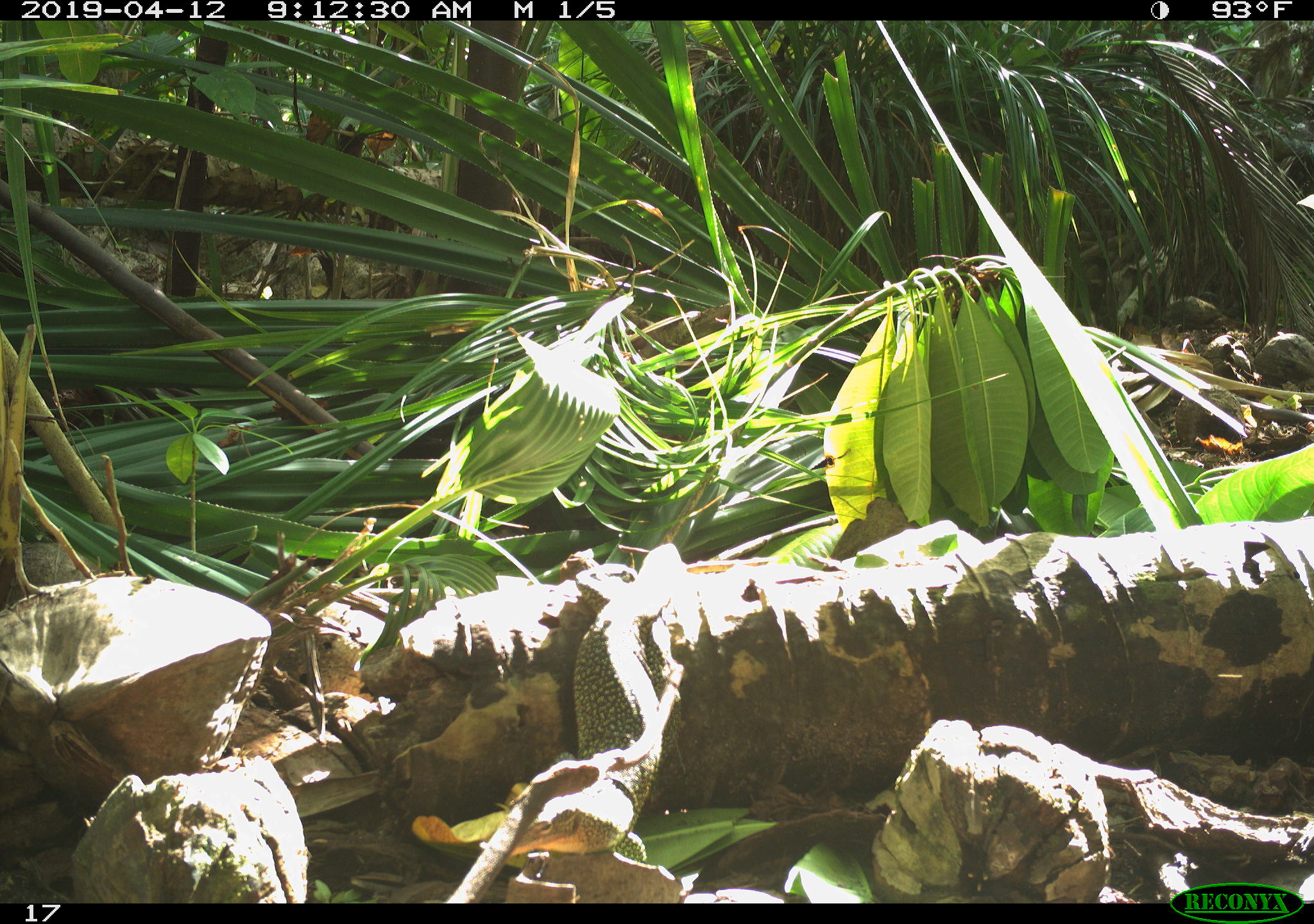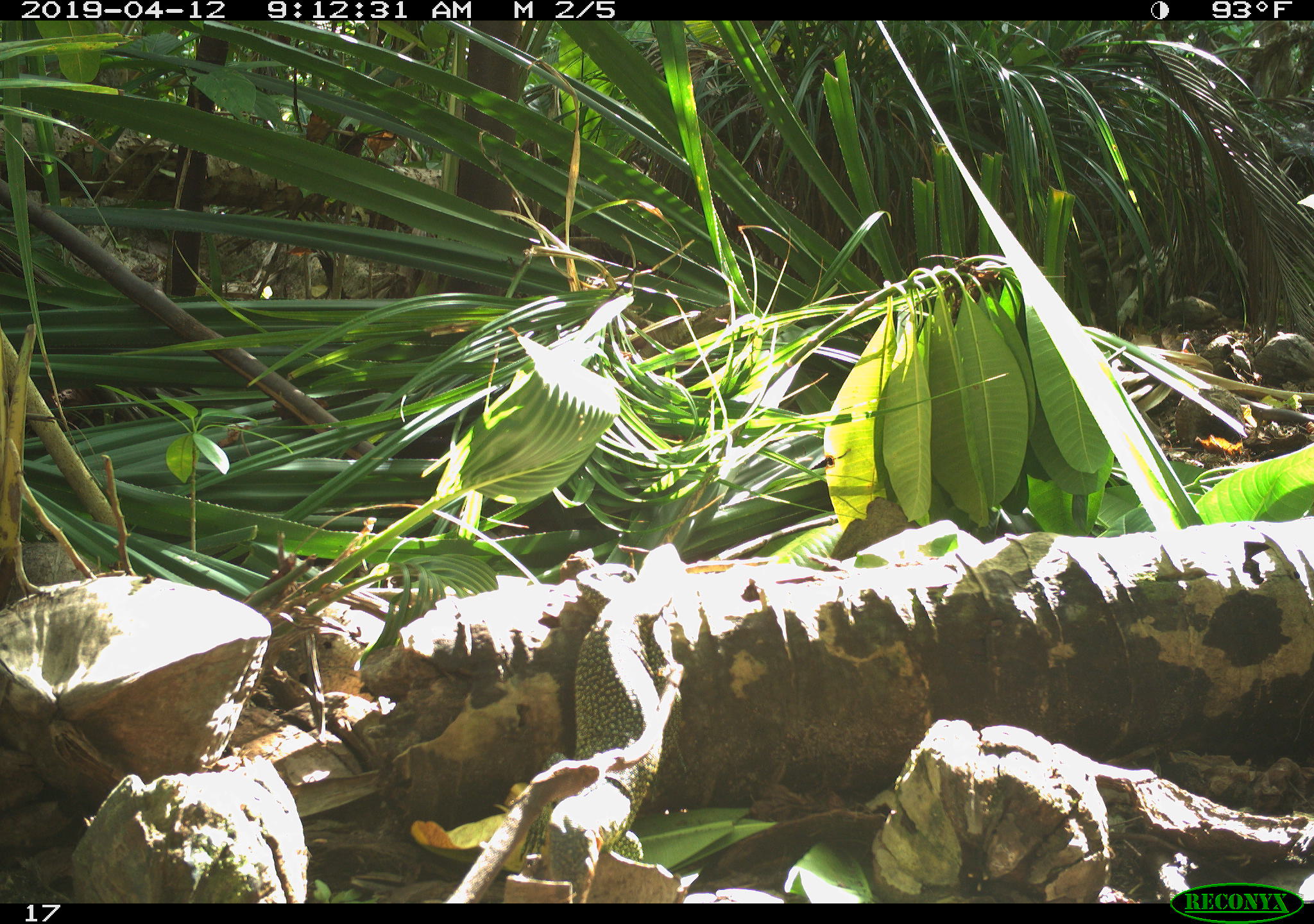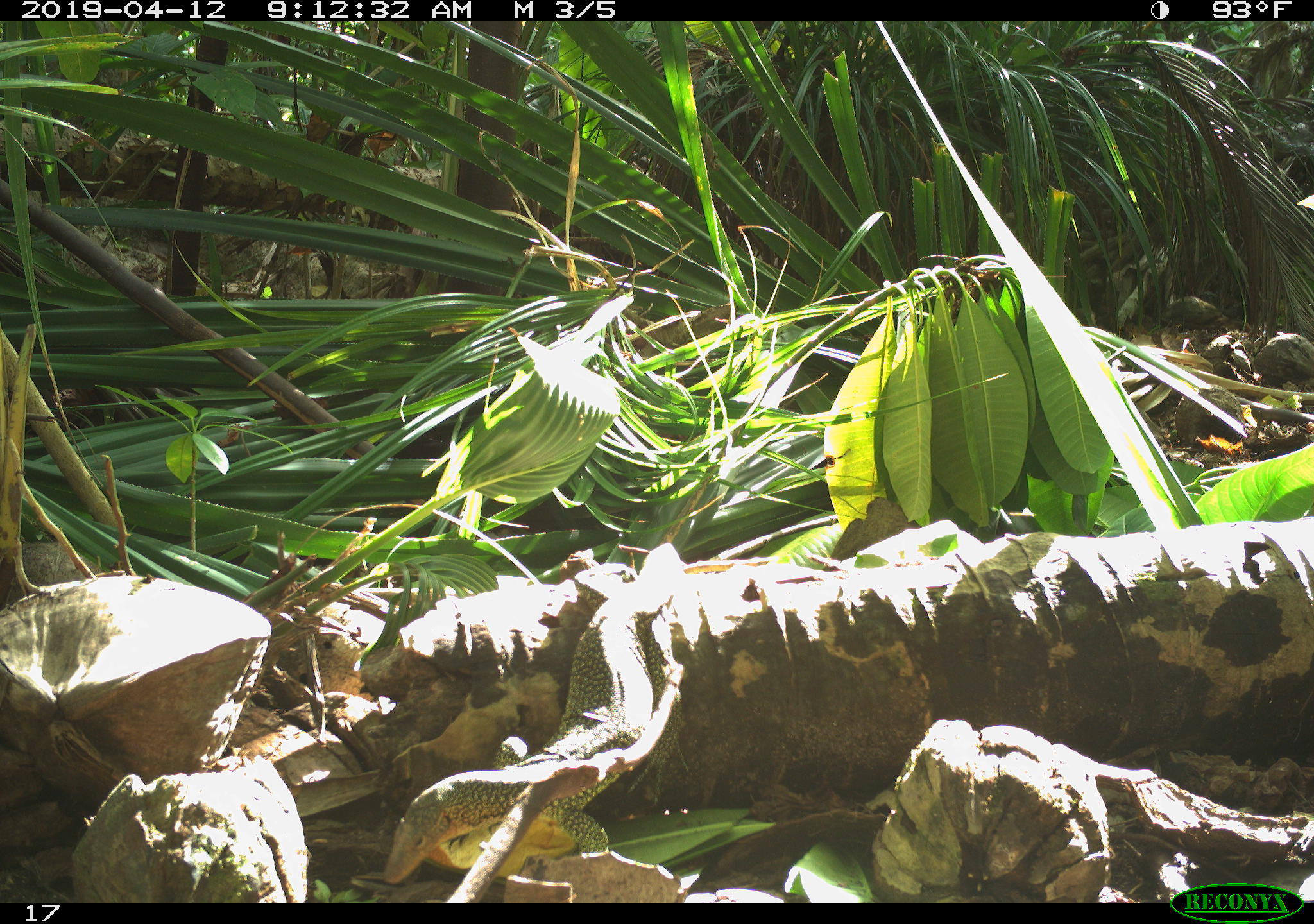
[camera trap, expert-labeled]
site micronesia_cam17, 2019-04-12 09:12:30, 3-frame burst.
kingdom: Animalia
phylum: Chordata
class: Reptilia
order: Squamata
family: Varanidae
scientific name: Varanidae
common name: monitor lizard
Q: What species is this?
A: Monitor lizard (Varanidae).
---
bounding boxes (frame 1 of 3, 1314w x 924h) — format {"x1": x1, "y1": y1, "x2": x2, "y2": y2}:
monitor lizard: {"x1": 407, "y1": 580, "x2": 675, "y2": 894}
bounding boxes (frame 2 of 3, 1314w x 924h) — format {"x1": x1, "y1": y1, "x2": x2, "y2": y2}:
monitor lizard: {"x1": 513, "y1": 537, "x2": 699, "y2": 901}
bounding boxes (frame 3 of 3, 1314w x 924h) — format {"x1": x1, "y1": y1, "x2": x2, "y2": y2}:
monitor lizard: {"x1": 383, "y1": 536, "x2": 689, "y2": 889}